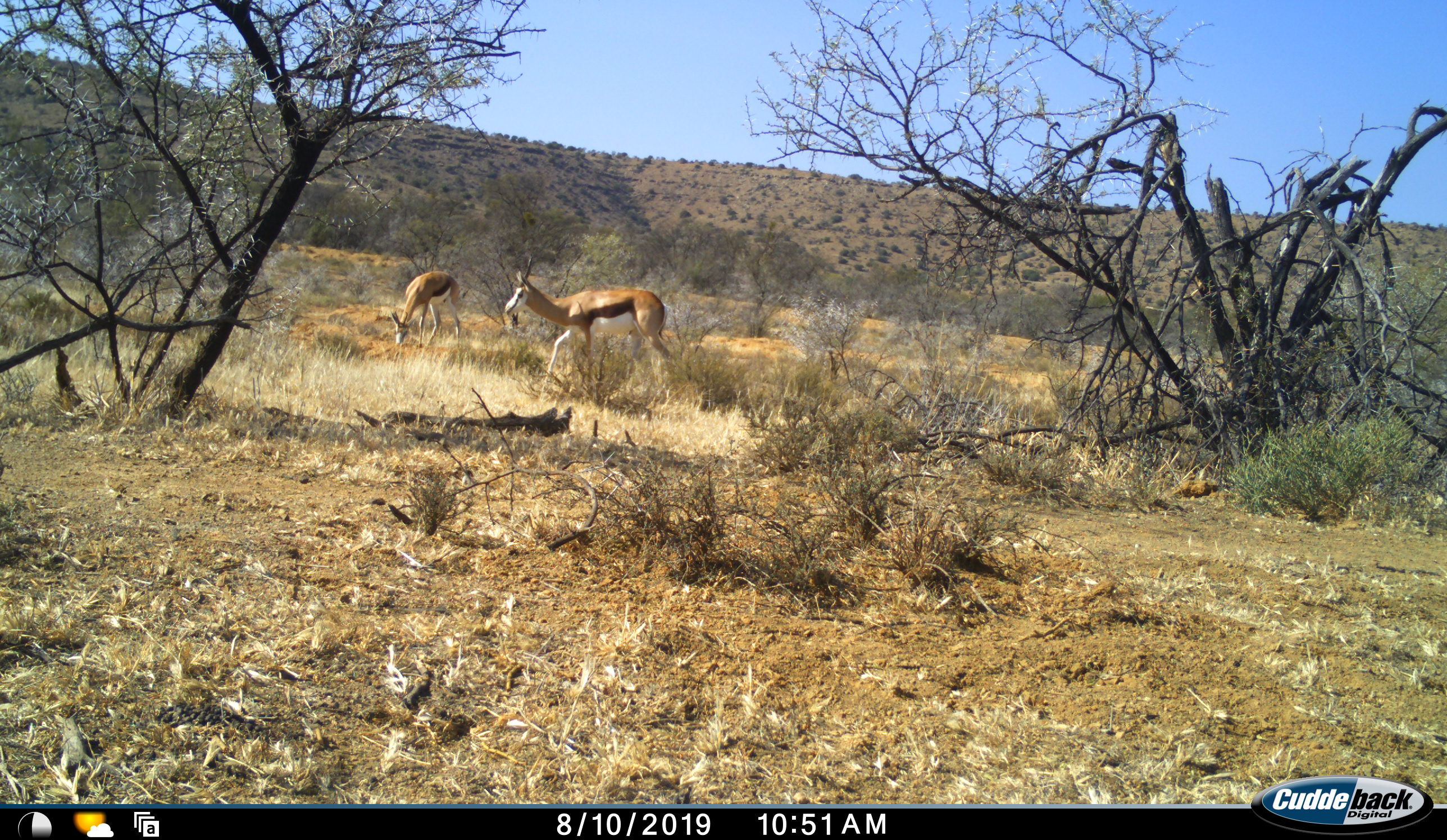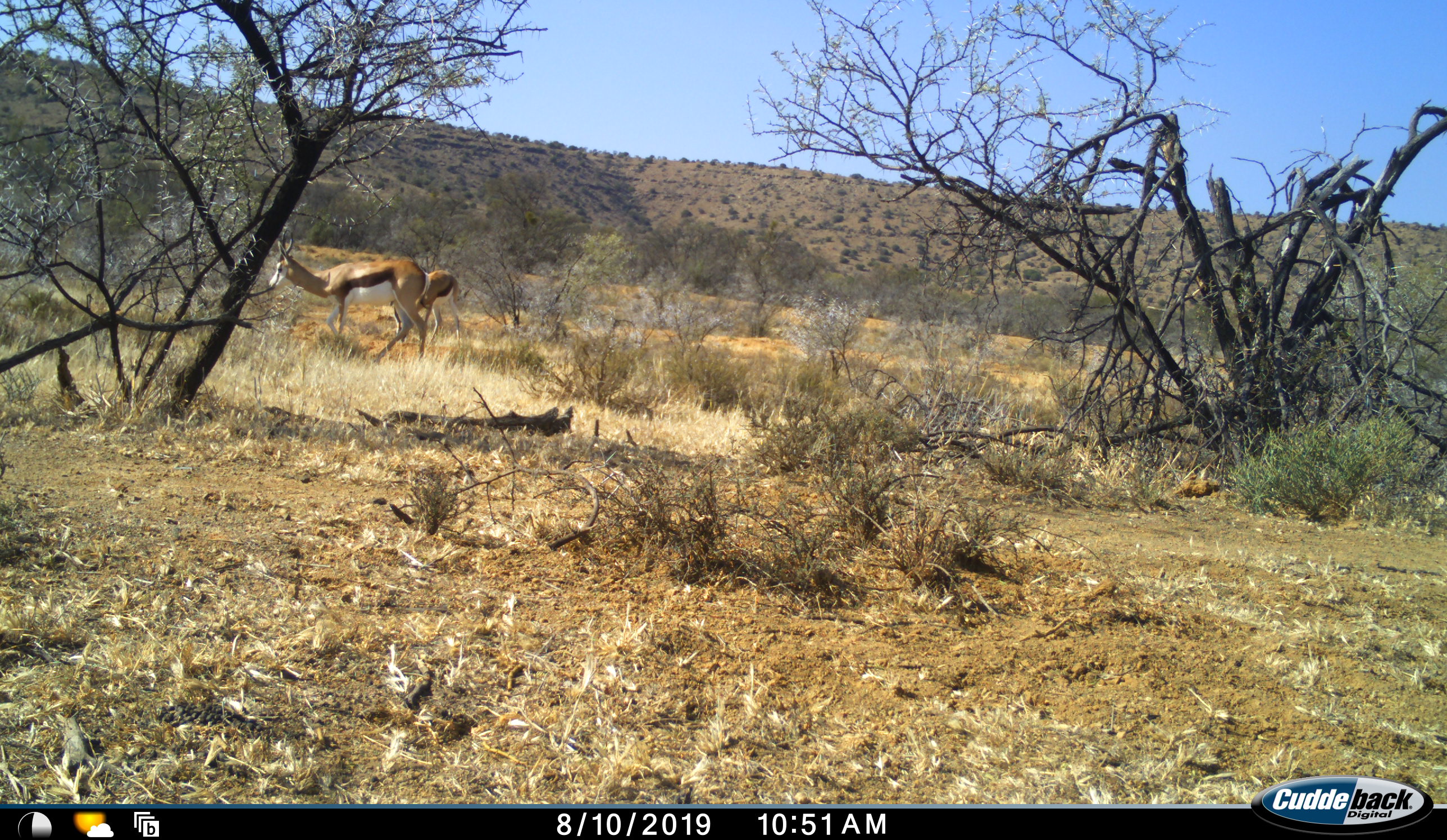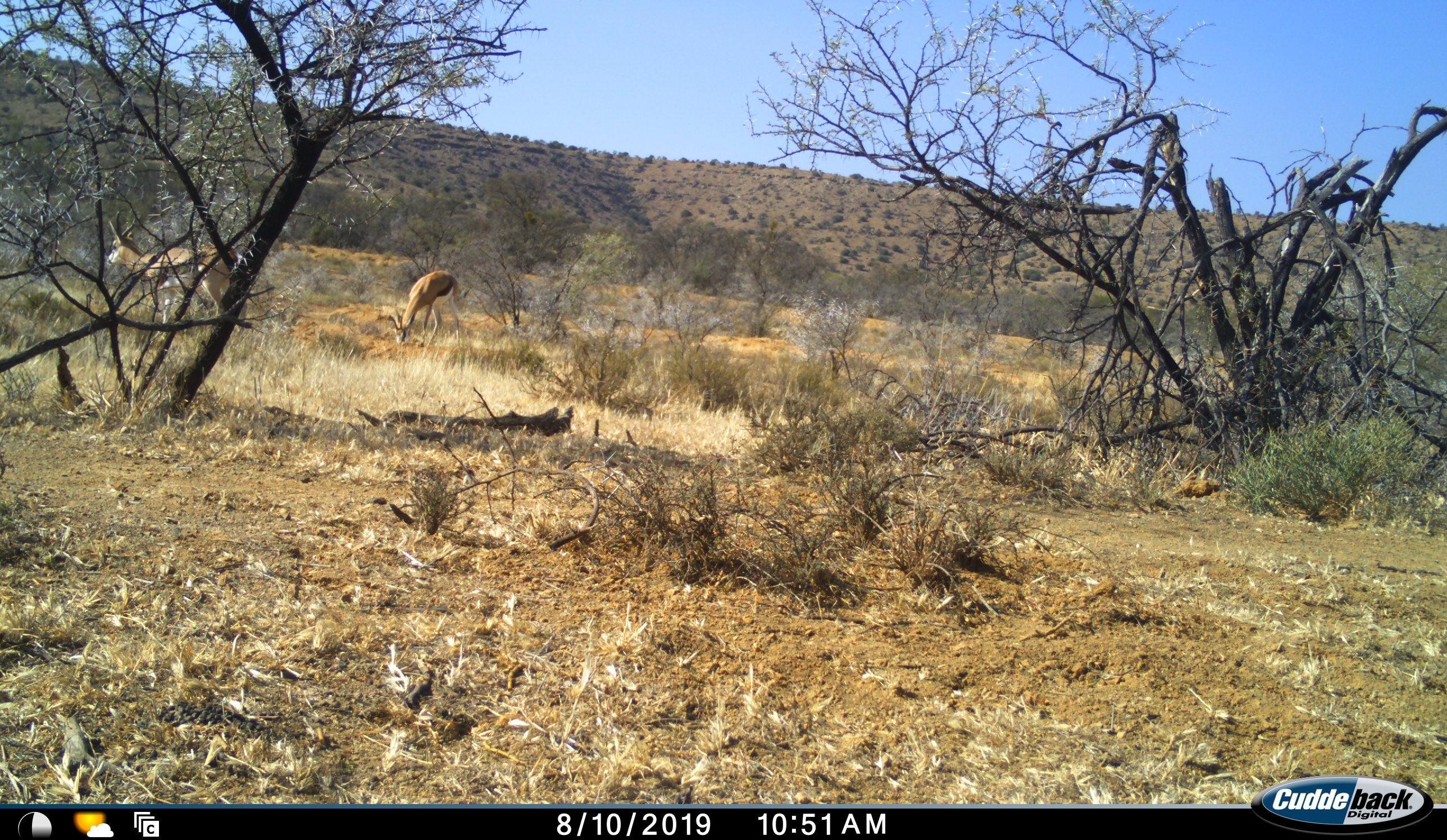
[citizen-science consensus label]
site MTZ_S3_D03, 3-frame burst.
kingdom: Animalia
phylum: Chordata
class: Mammalia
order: Artiodactyla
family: Bovidae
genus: Antidorcas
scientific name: Antidorcas marsupialis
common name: springbok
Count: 2.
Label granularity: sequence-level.